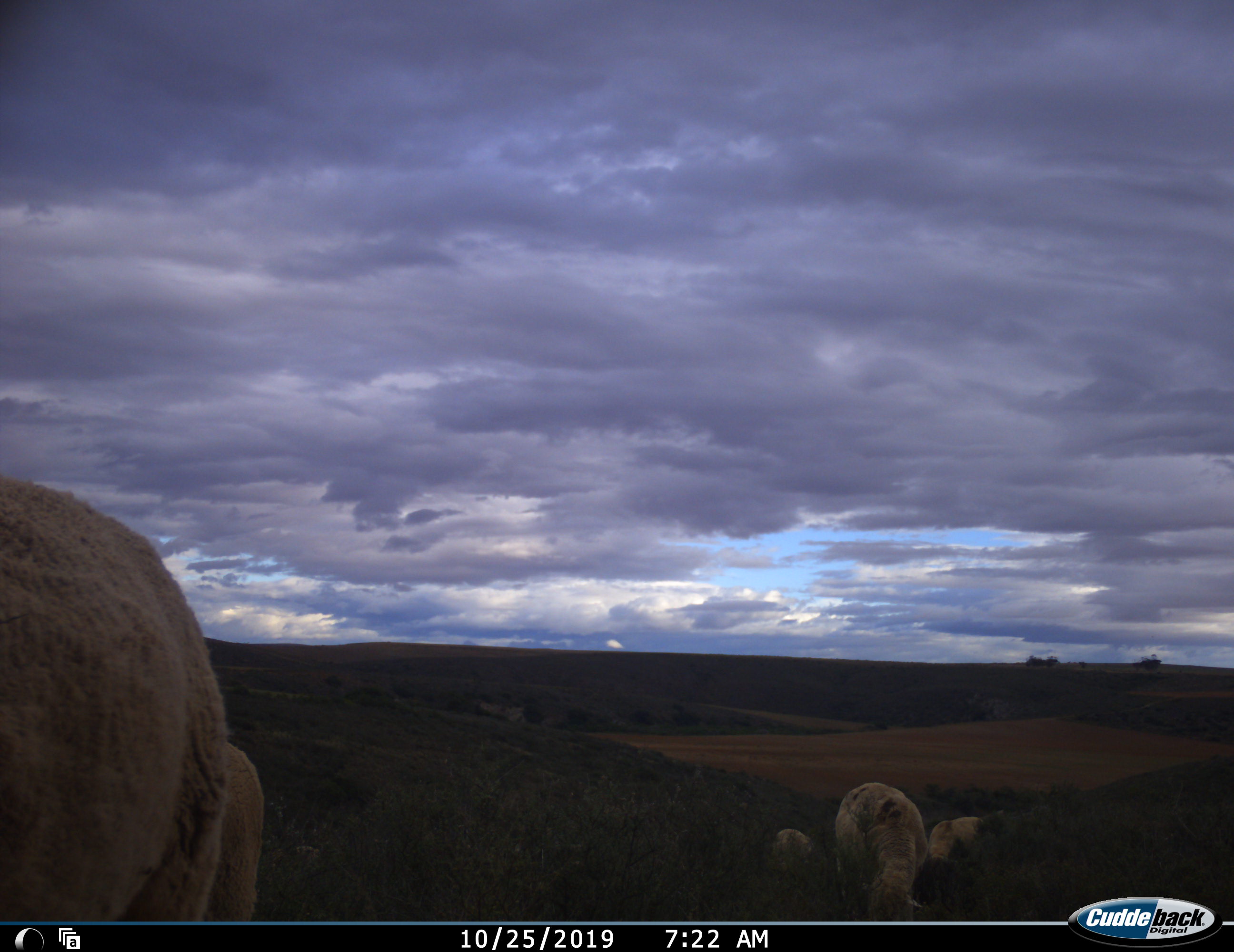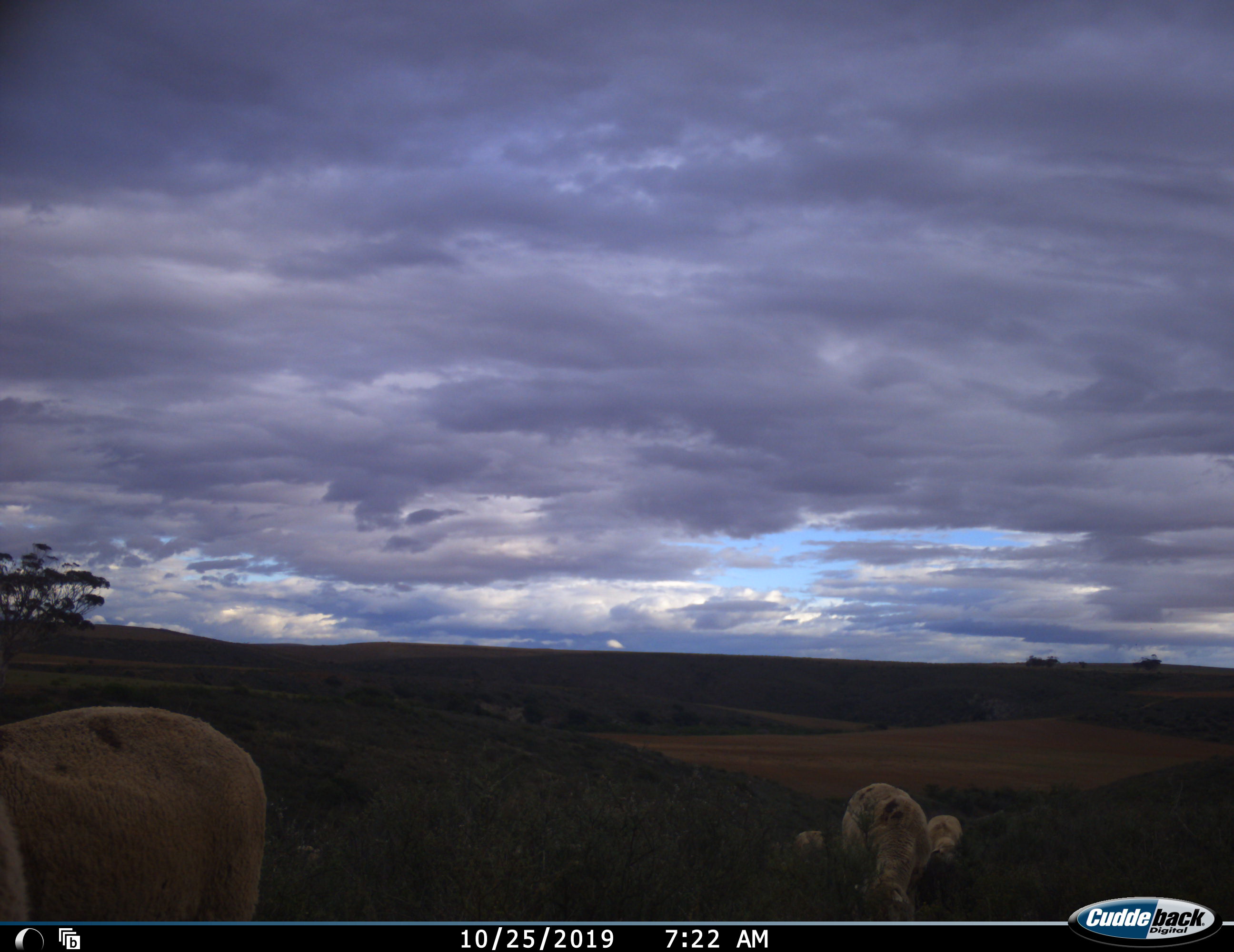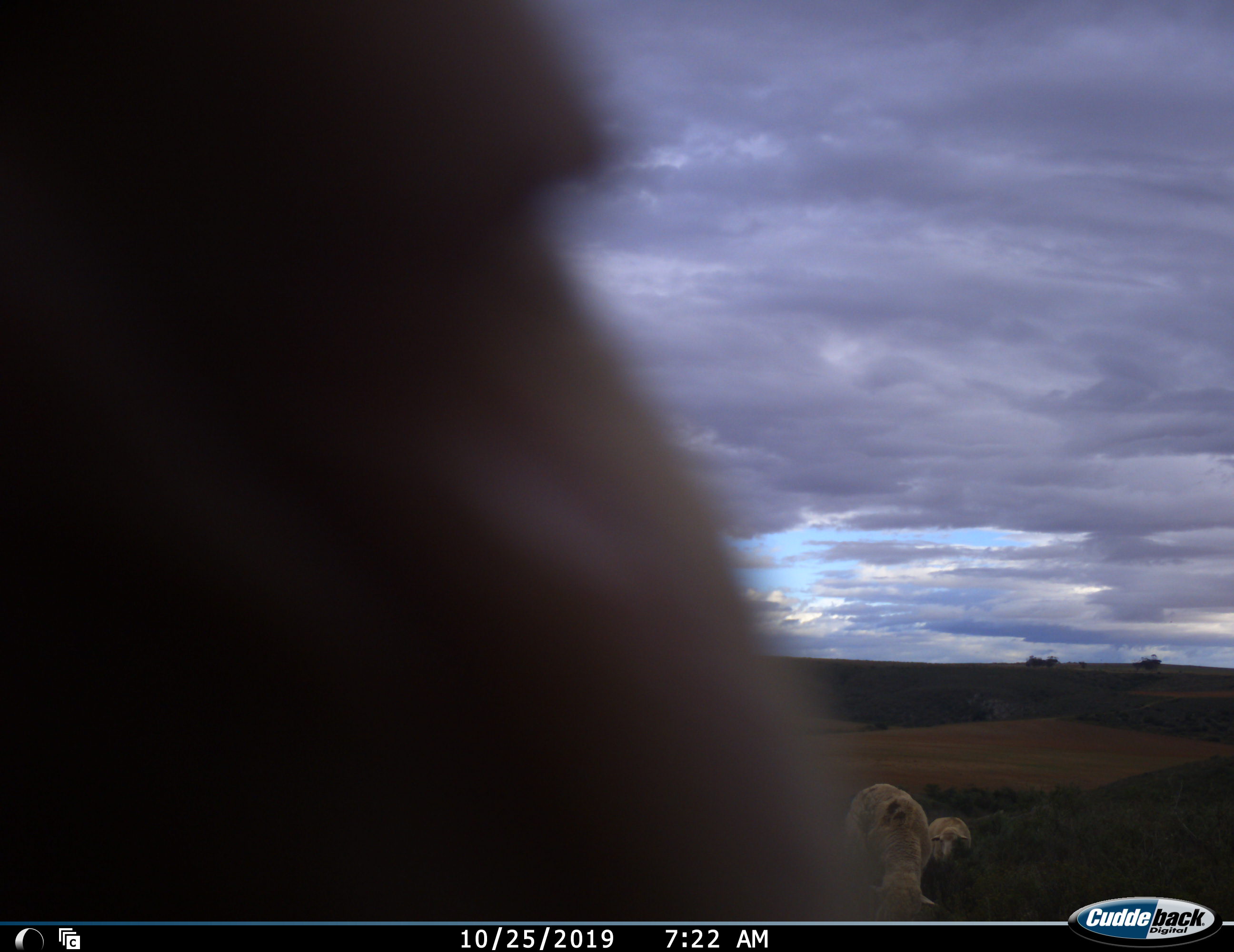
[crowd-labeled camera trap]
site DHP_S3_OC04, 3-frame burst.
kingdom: Animalia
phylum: Chordata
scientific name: Vertebrata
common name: domestic animal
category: domesticanimal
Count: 5.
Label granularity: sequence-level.